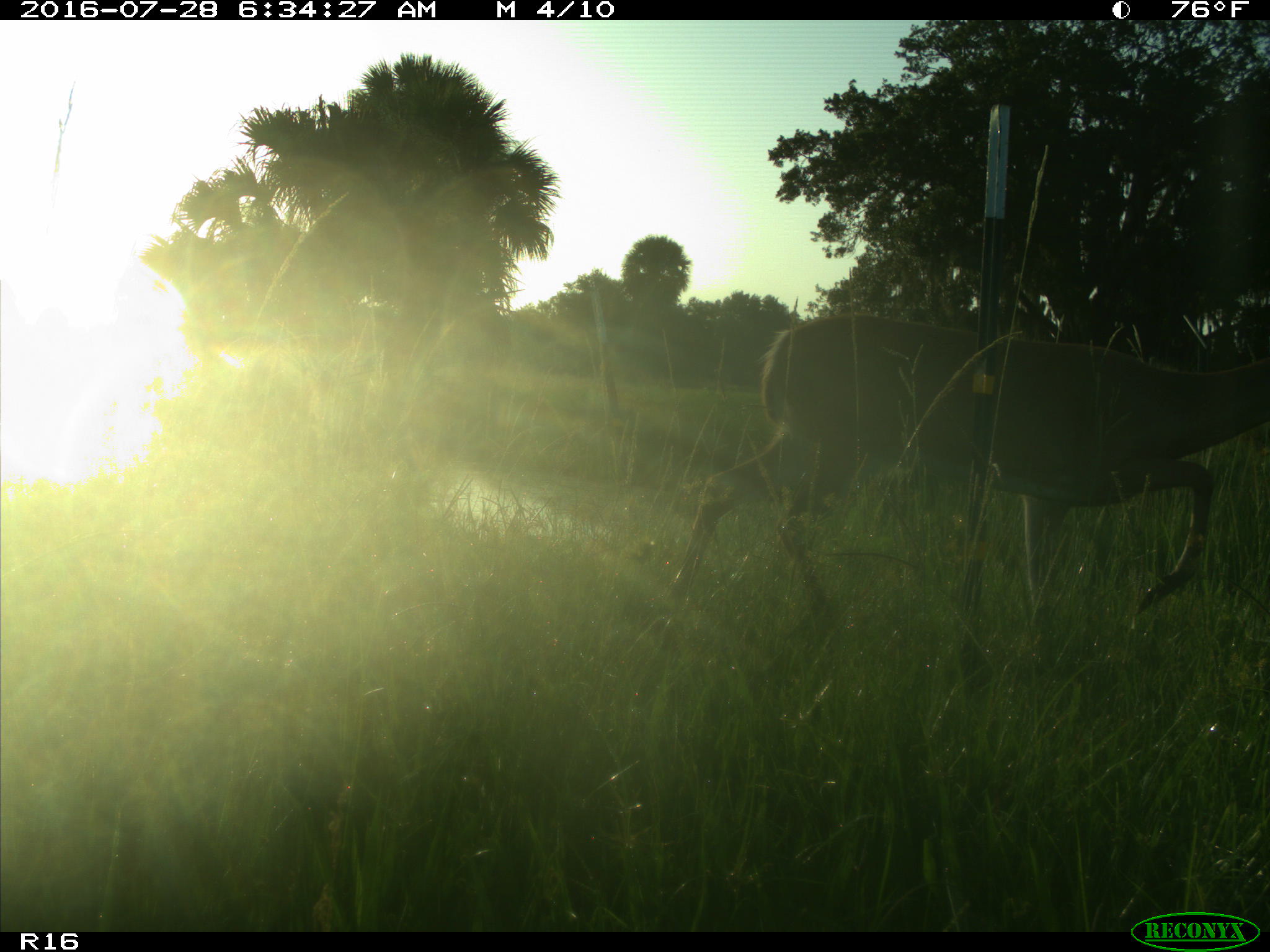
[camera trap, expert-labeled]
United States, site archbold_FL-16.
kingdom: Animalia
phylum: Chordata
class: Mammalia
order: Artiodactyla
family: Cervidae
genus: Odocoileus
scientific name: Odocoileus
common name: deer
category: unidentified deer